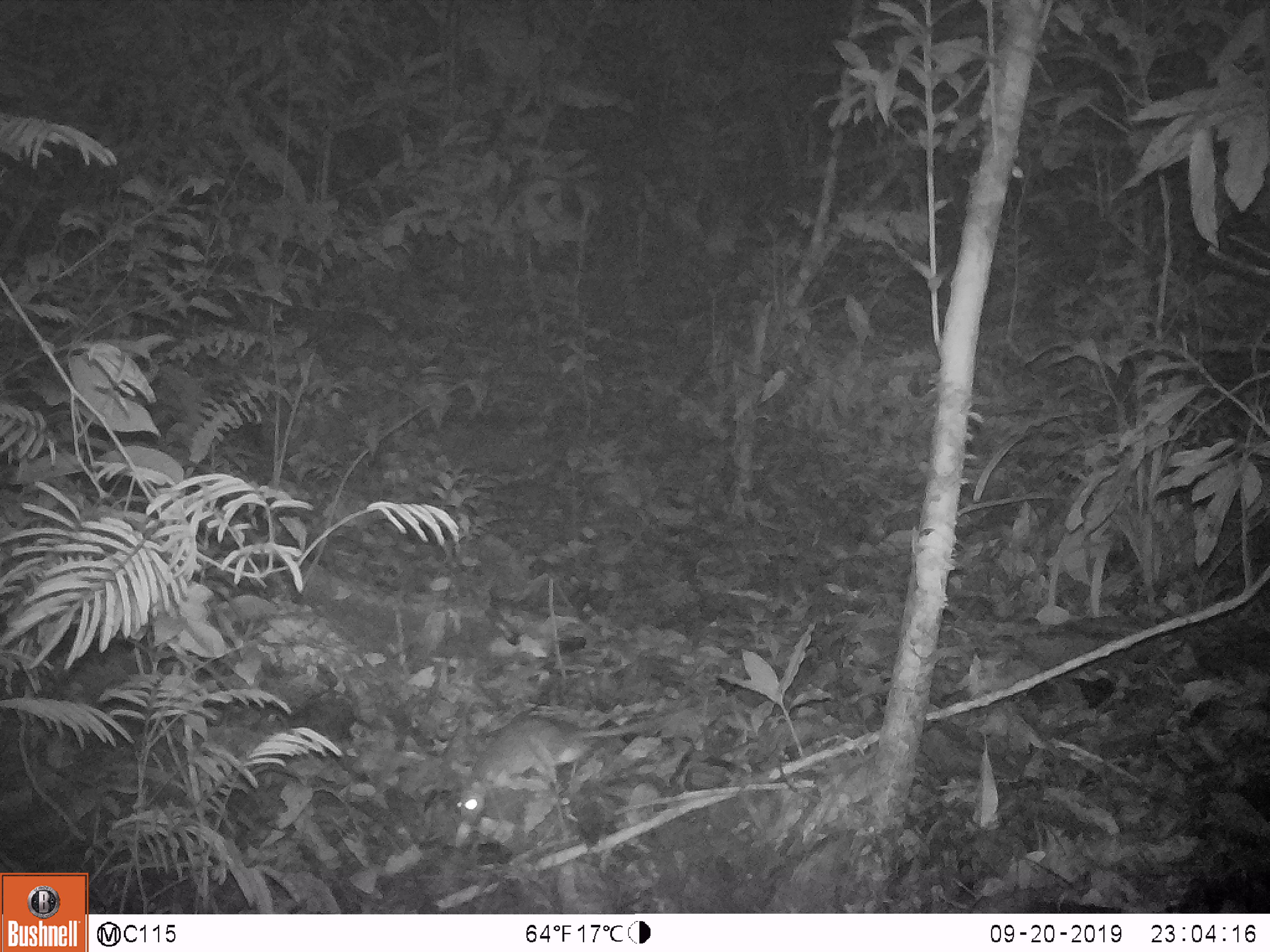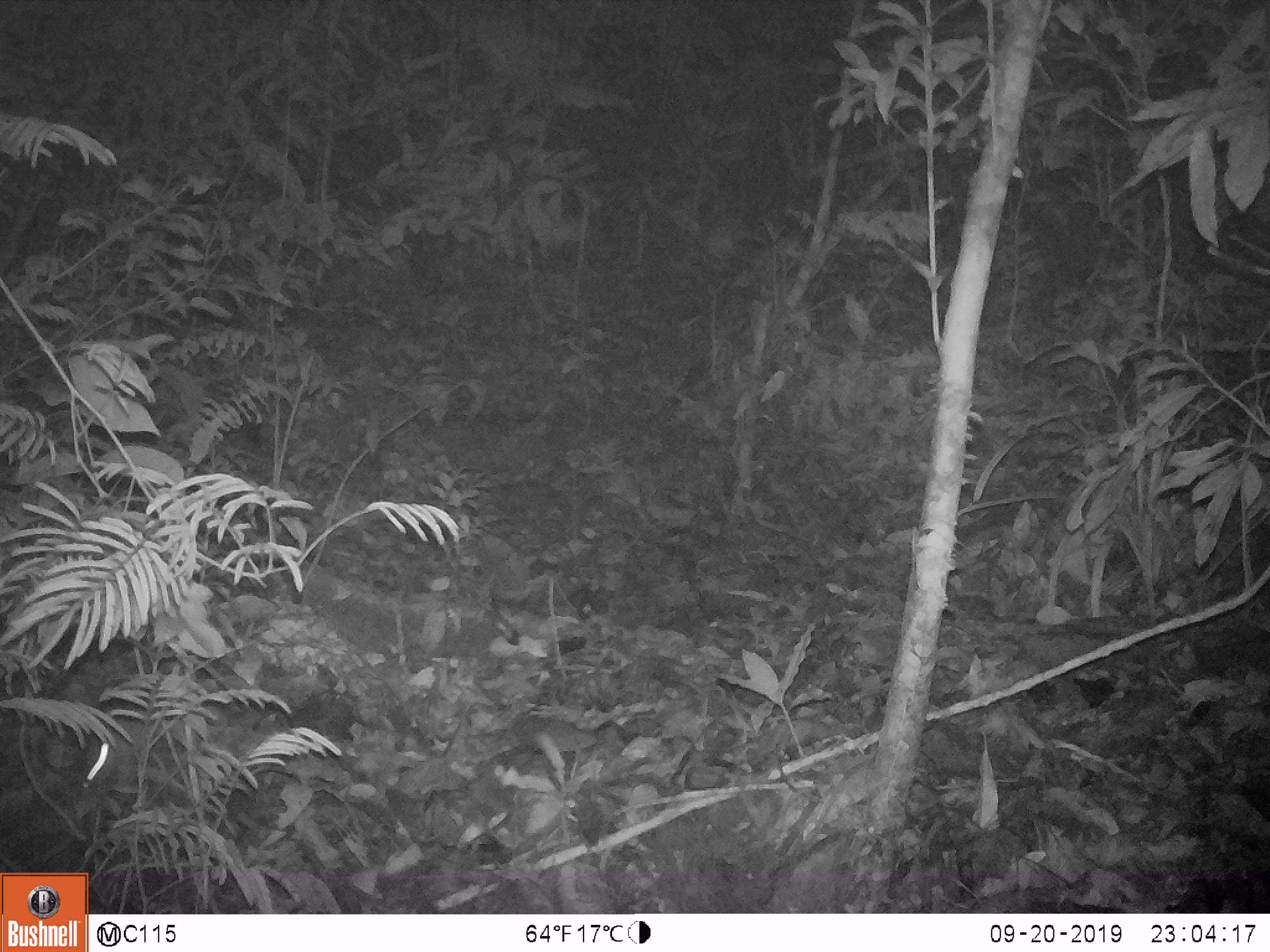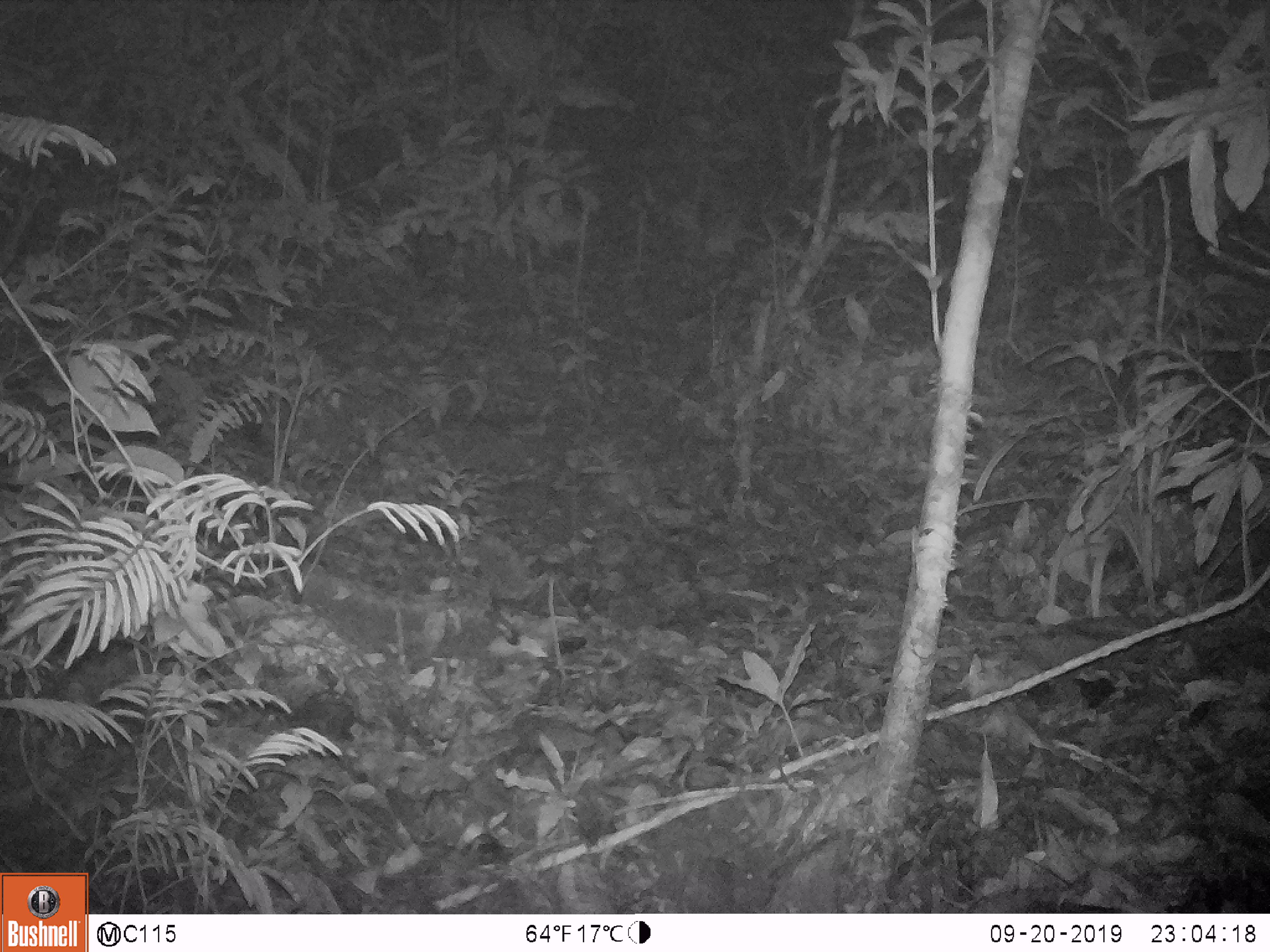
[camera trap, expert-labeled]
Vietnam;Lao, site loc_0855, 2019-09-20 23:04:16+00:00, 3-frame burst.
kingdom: Animalia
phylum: Chordata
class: Mammalia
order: Rodentia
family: Muridae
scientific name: Muridae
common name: old-world mice and rats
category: unidentified murid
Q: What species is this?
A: Unidentified murid (old-world mice and rats) (Muridae).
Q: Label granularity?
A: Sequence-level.